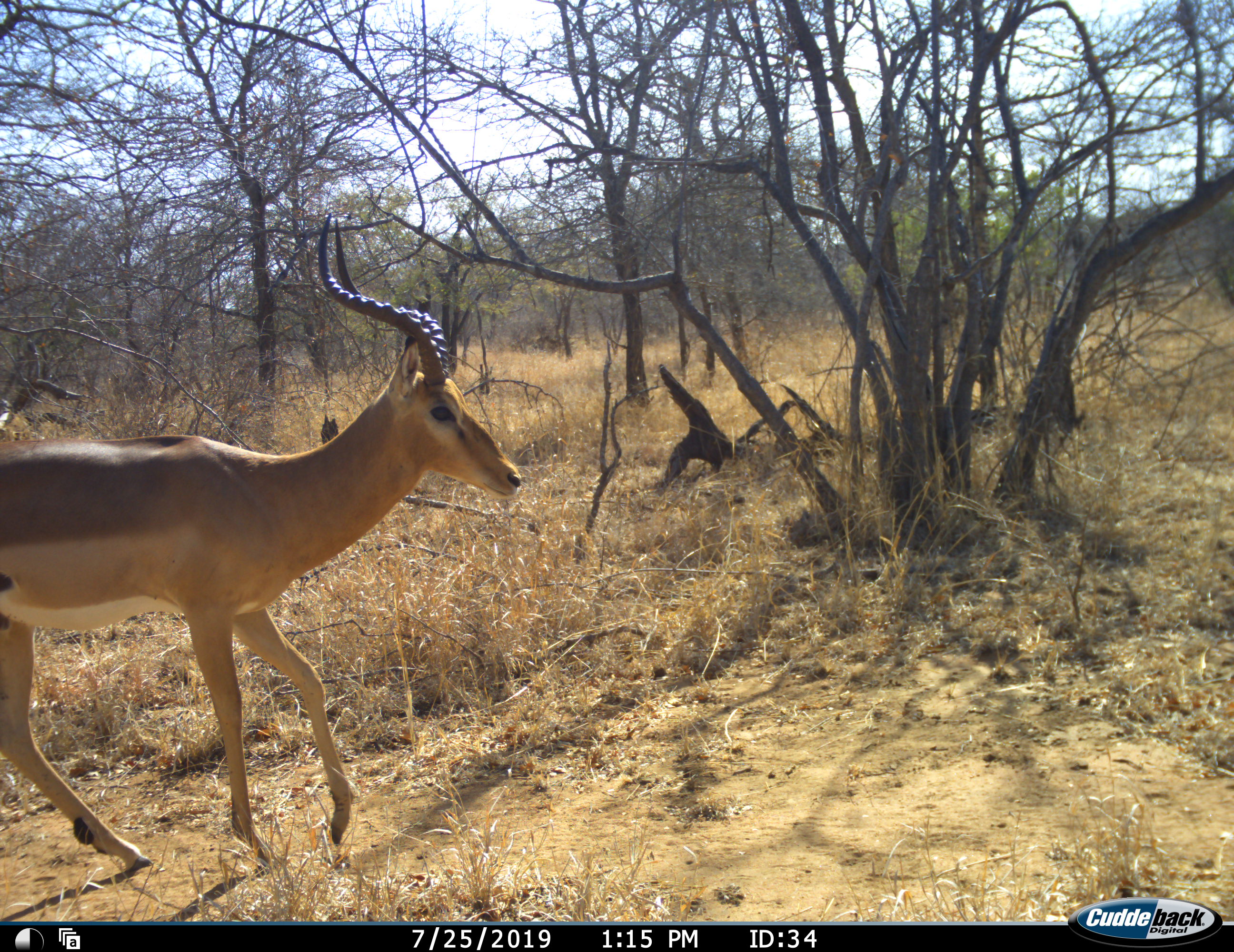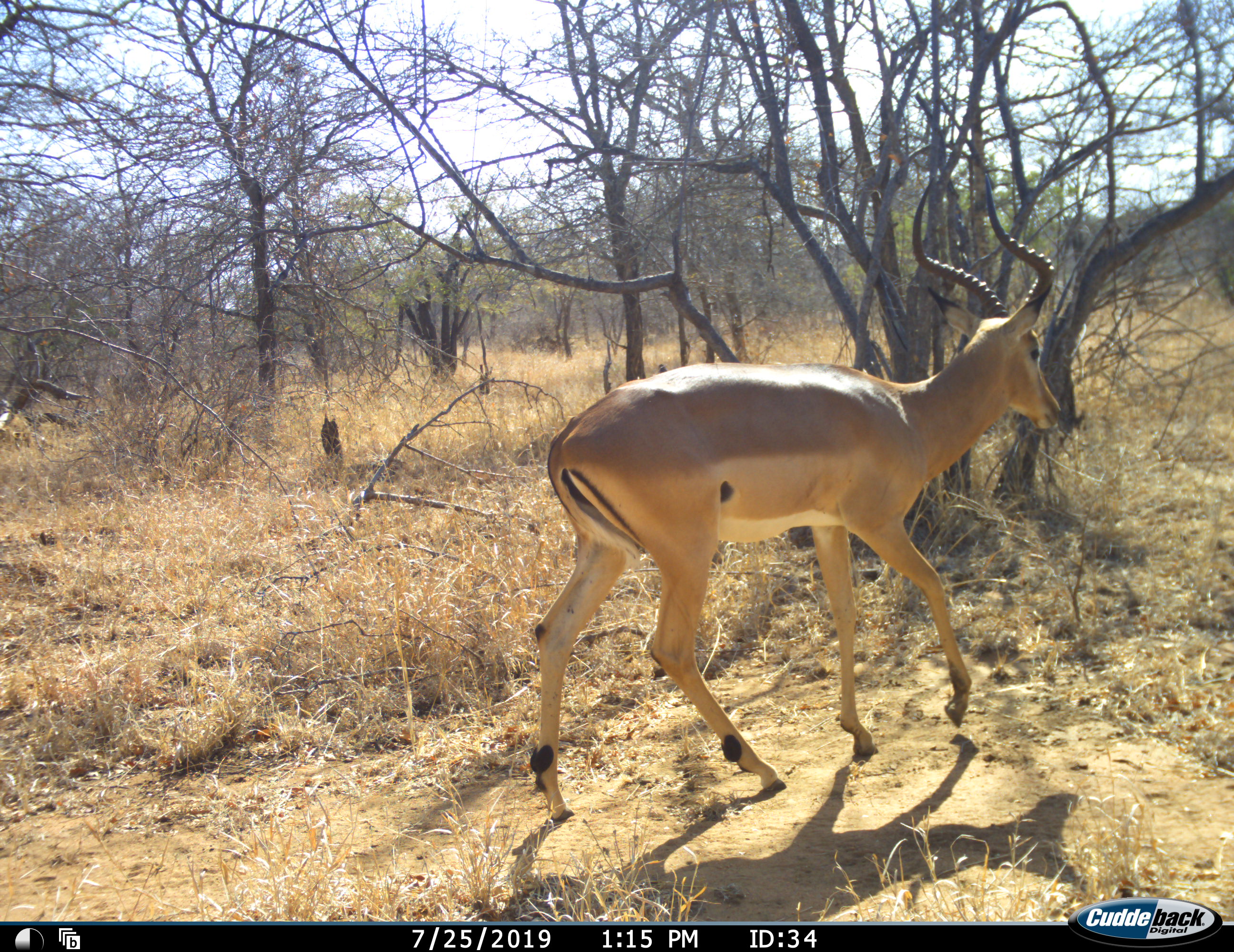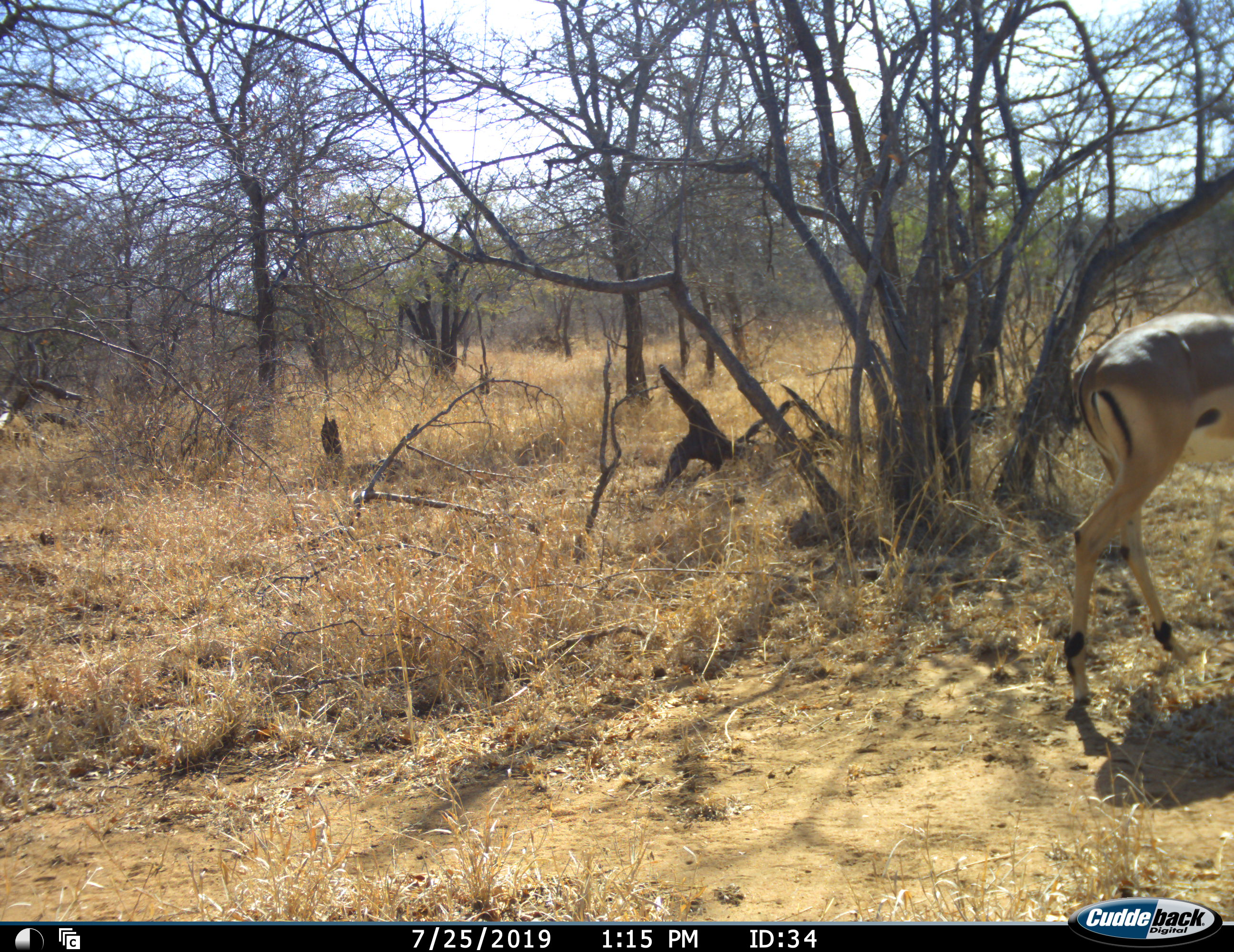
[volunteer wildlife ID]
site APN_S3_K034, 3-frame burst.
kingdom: Animalia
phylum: Chordata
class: Mammalia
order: Artiodactyla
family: Bovidae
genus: Aepyceros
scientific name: Aepyceros melampus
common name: impala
Impala (Aepyceros melampus), count 1. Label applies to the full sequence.